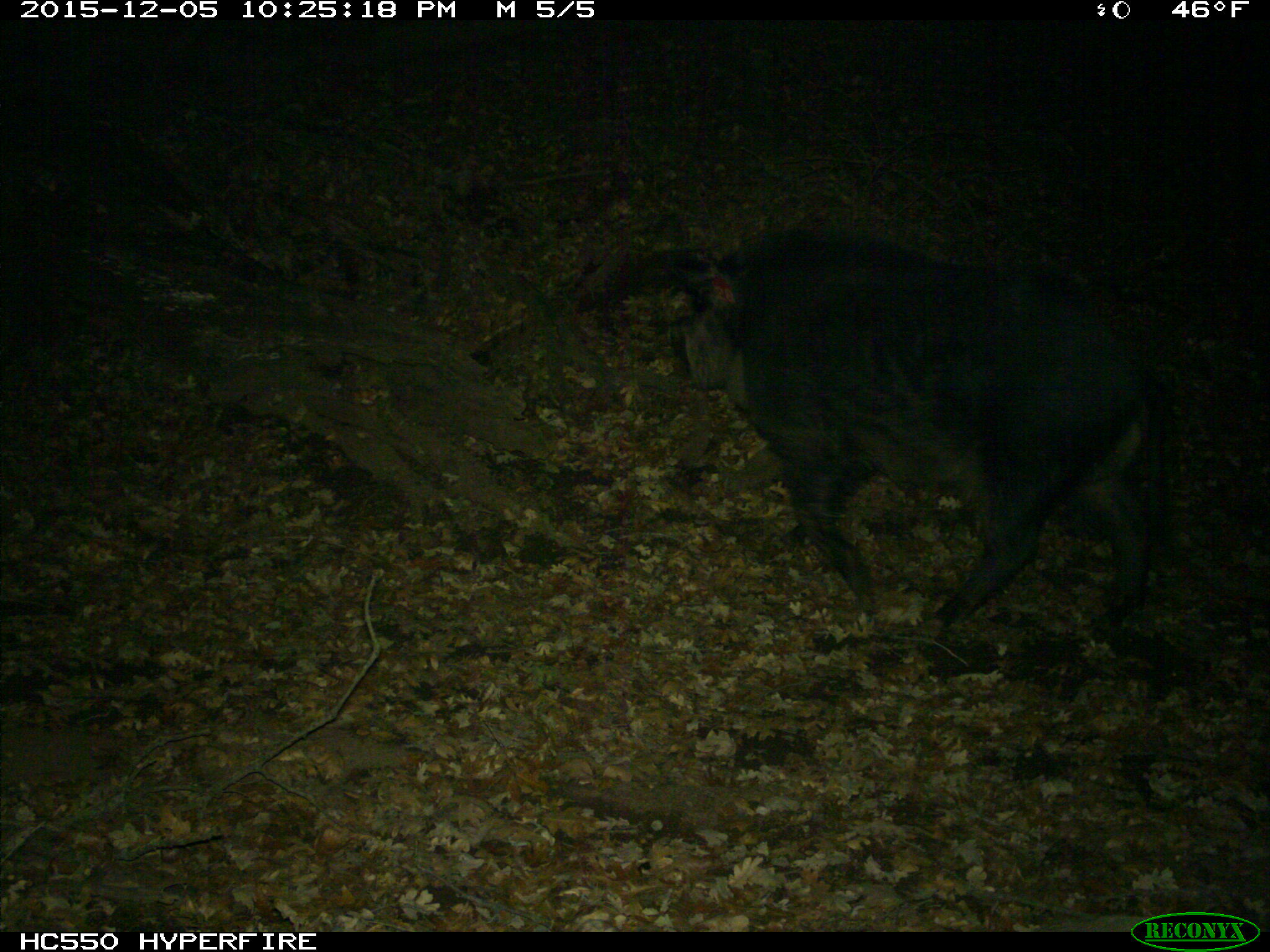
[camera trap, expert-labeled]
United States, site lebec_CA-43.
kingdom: Animalia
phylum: Chordata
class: Mammalia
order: Artiodactyla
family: Suidae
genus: Sus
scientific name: Sus scrofa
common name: wild boar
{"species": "Sus scrofa (wild boar)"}